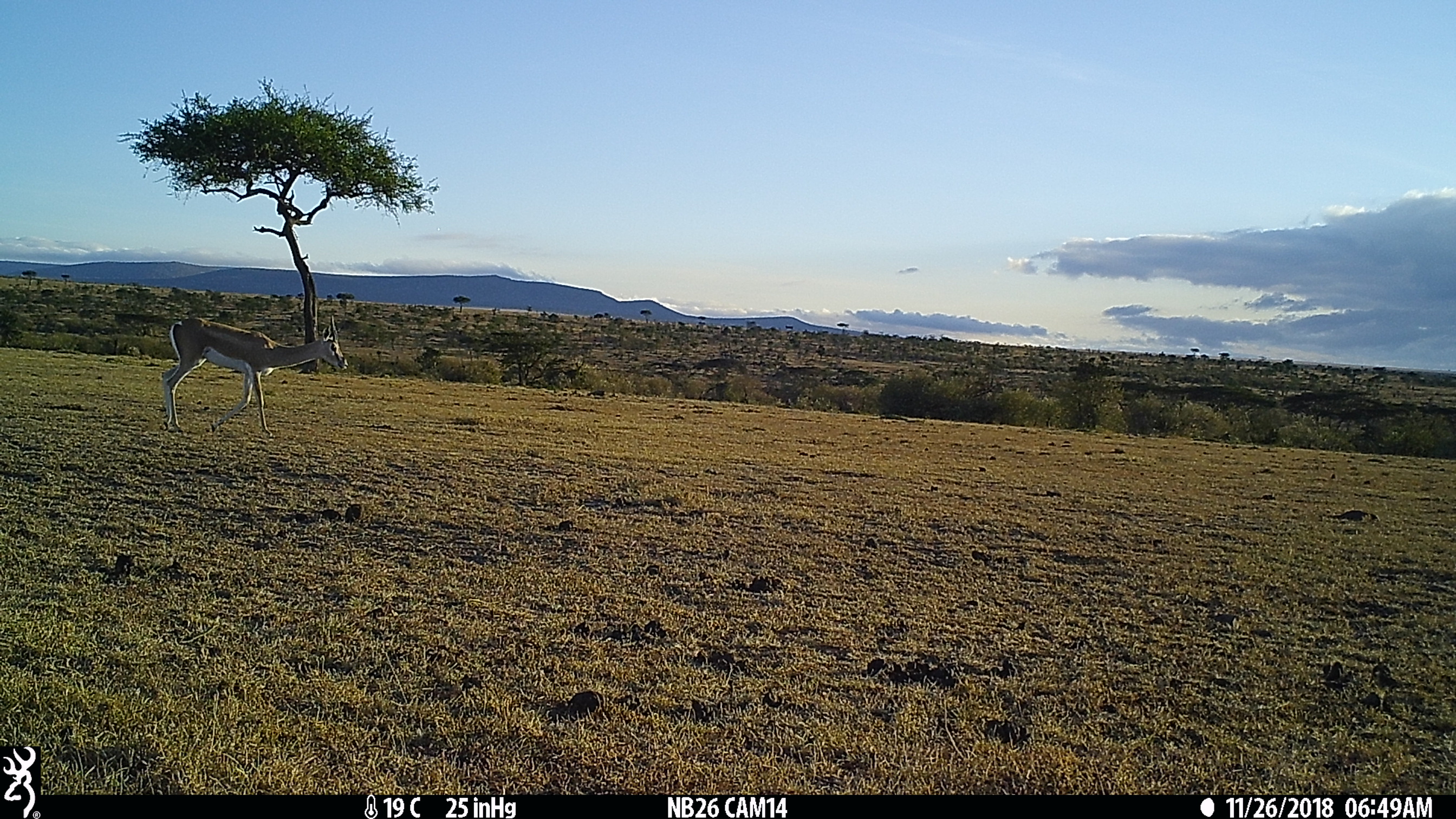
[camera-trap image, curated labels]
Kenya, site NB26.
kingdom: Animalia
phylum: Chordata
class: Mammalia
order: Artiodactyla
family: Bovidae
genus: Nanger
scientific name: Nanger granti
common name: grant's gazelle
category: gazelle grants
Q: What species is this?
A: Gazelle grants (grant's gazelle) (Nanger granti).